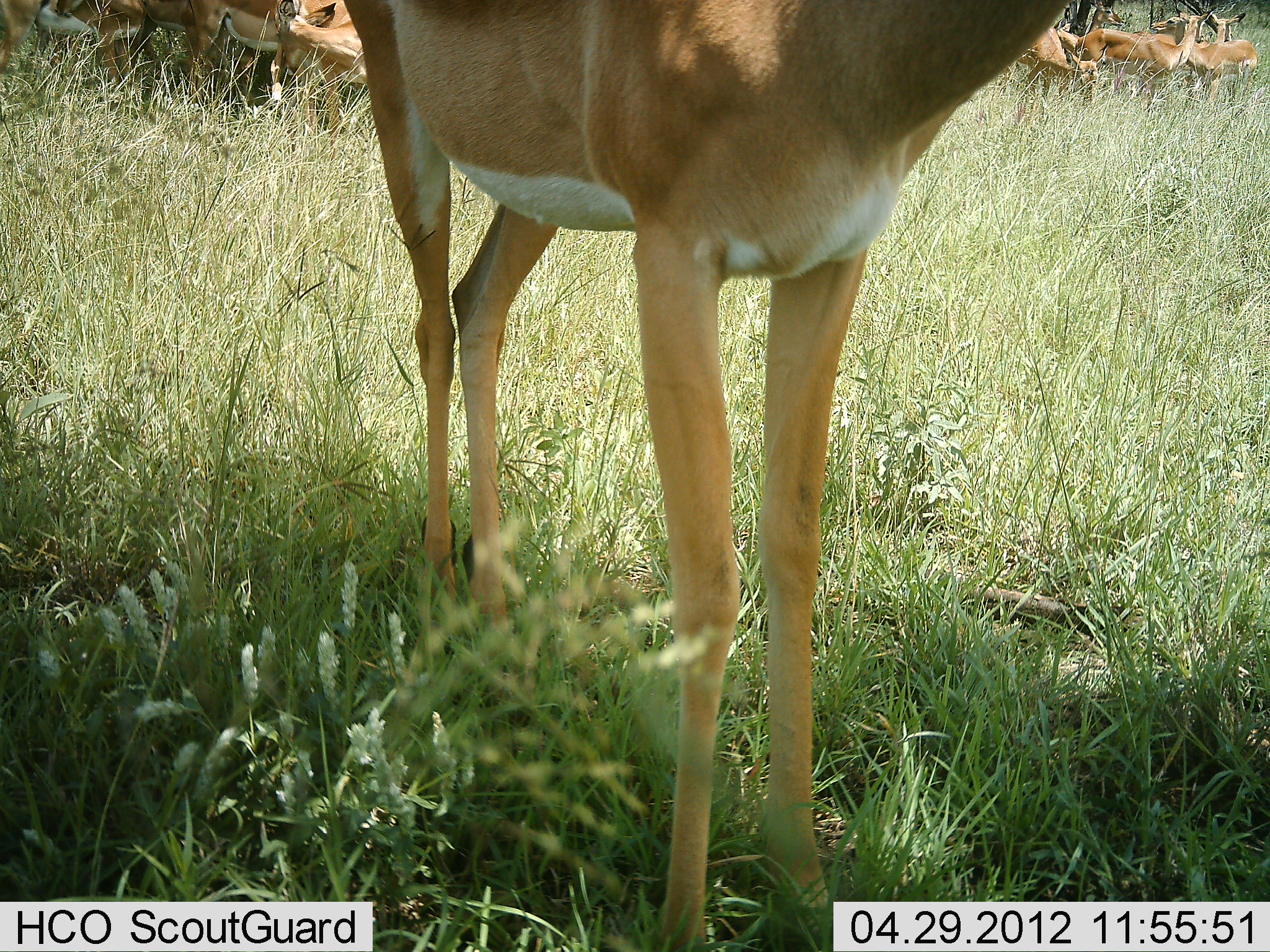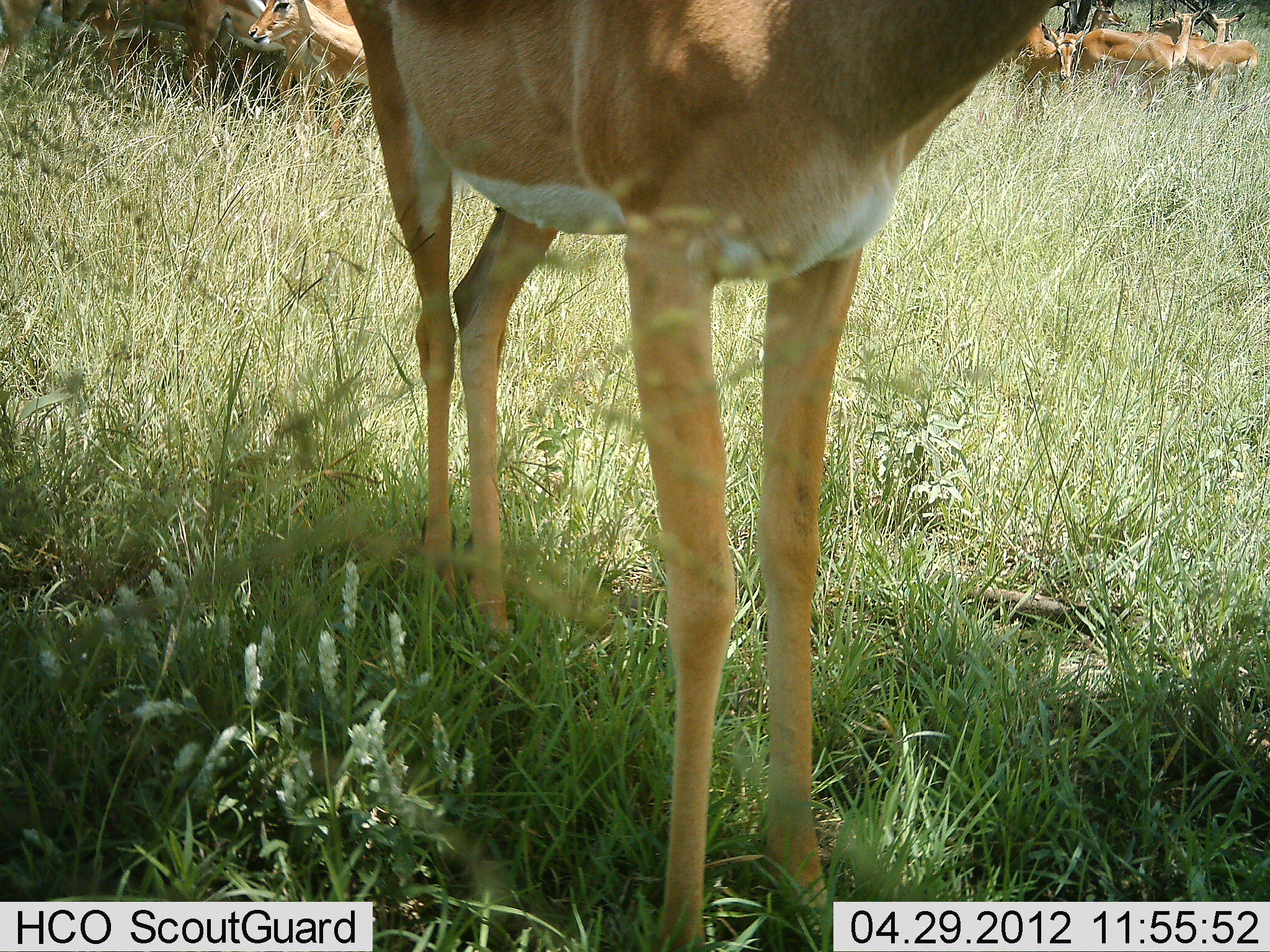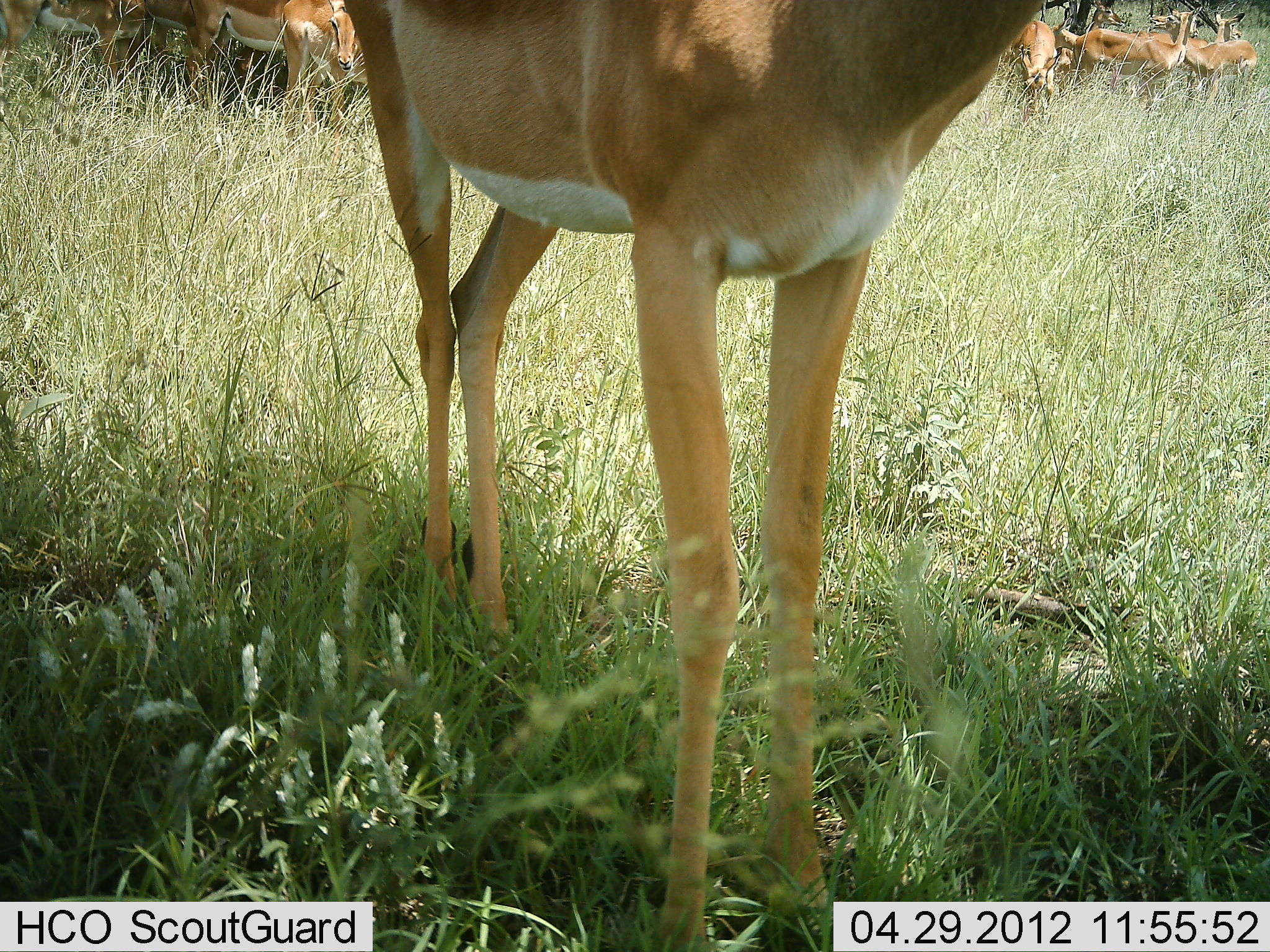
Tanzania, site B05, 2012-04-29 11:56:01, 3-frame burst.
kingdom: Animalia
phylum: Chordata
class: Mammalia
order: Artiodactyla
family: Bovidae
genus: Aepyceros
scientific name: Aepyceros melampus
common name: impala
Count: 8.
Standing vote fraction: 79%.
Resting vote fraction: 12%.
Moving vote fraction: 12%.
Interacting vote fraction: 8%.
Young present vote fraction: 4%.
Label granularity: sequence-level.